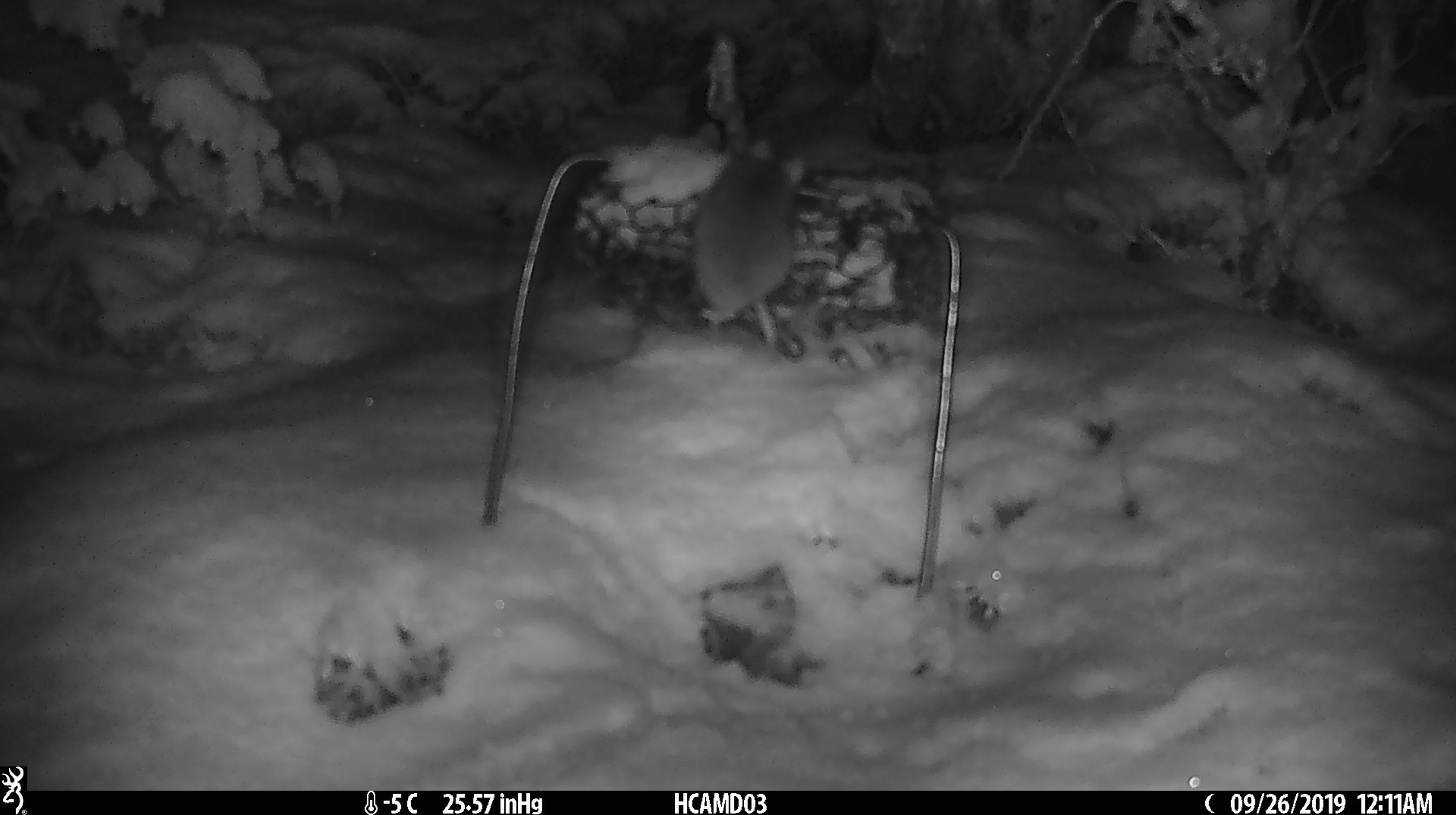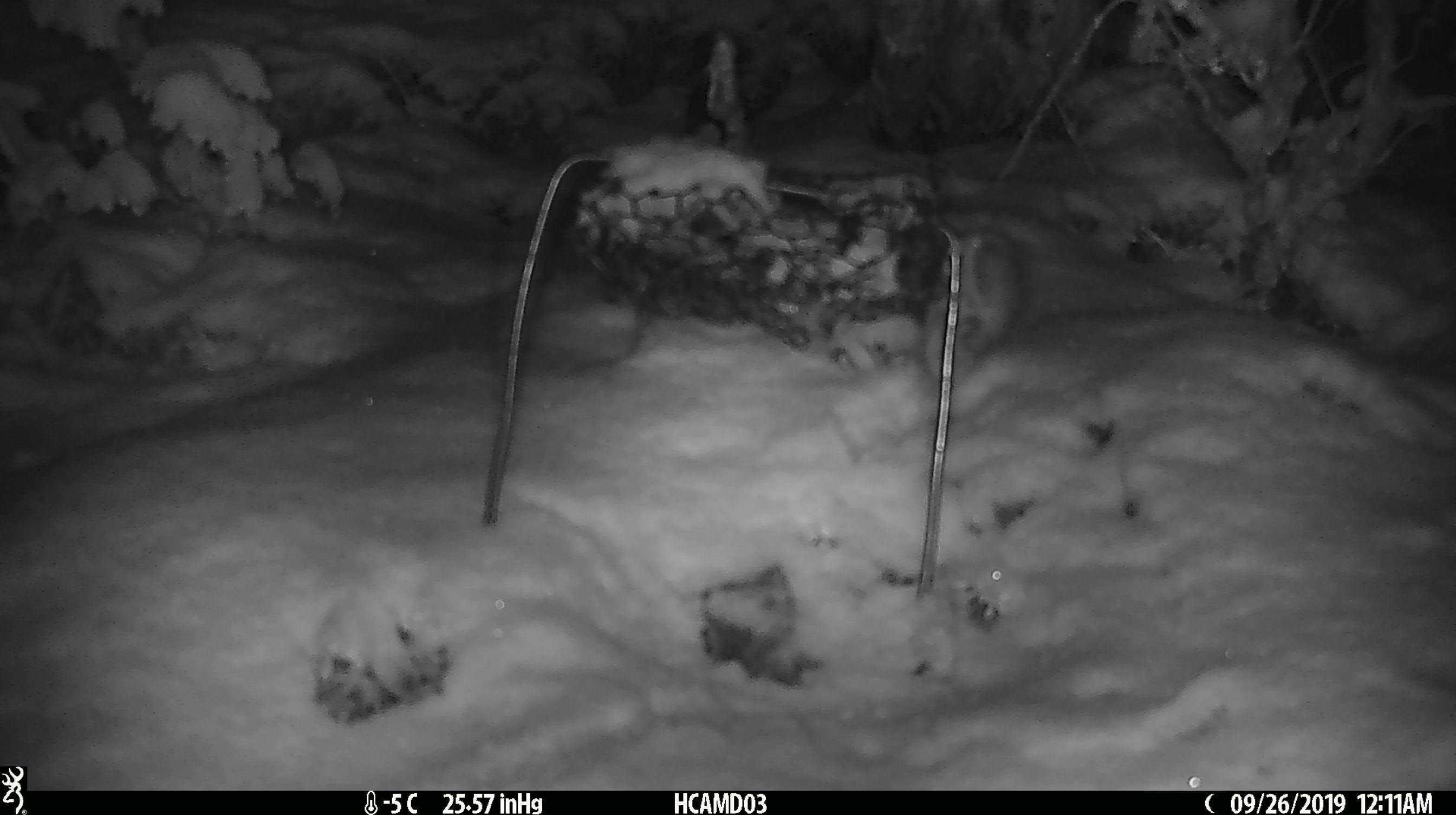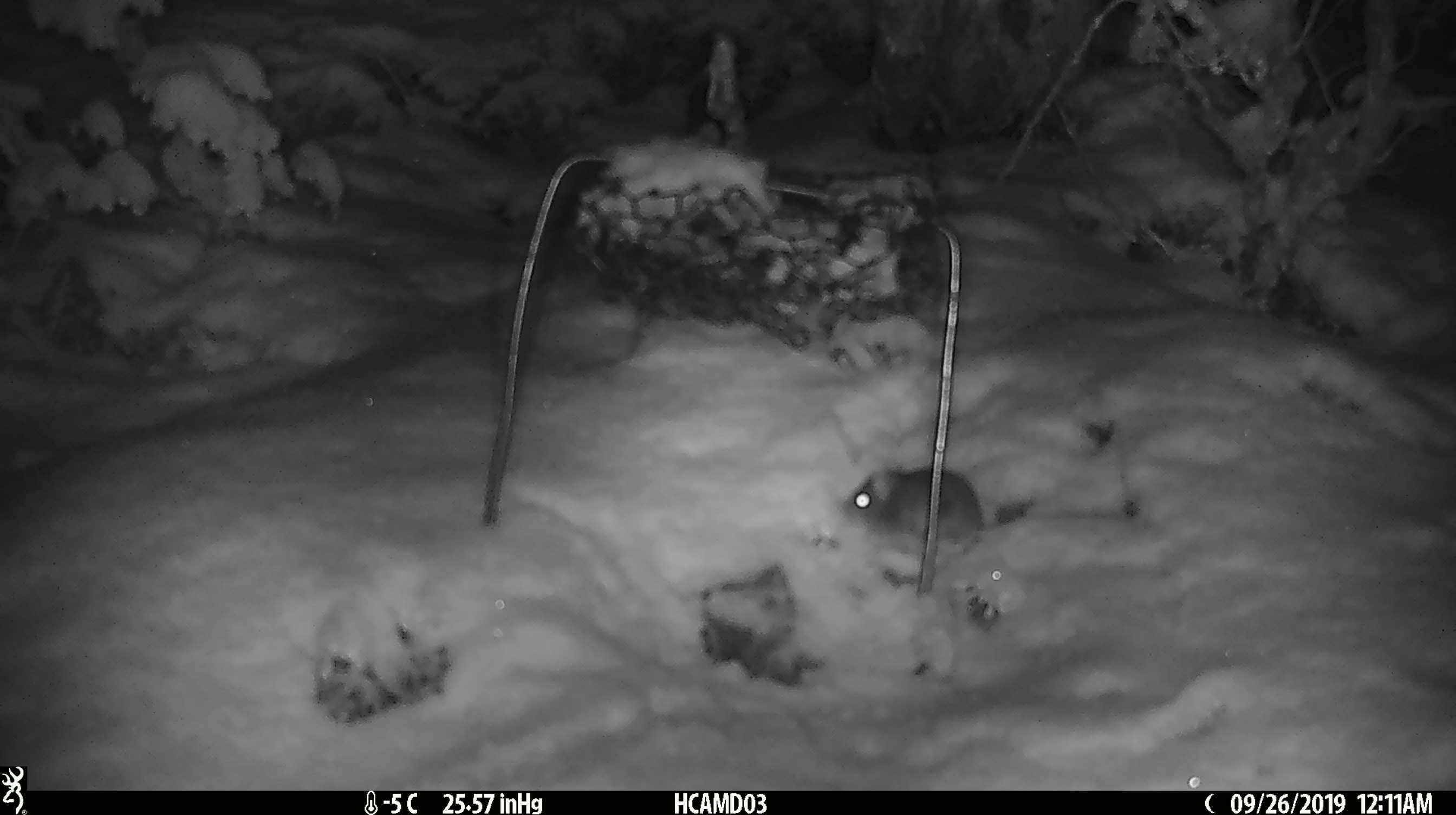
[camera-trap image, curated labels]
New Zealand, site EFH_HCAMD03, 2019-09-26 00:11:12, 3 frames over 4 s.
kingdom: Animalia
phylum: Chordata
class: Mammalia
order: Rodentia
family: Muridae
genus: Mus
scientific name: Mus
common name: mouse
Mouse (Mus).